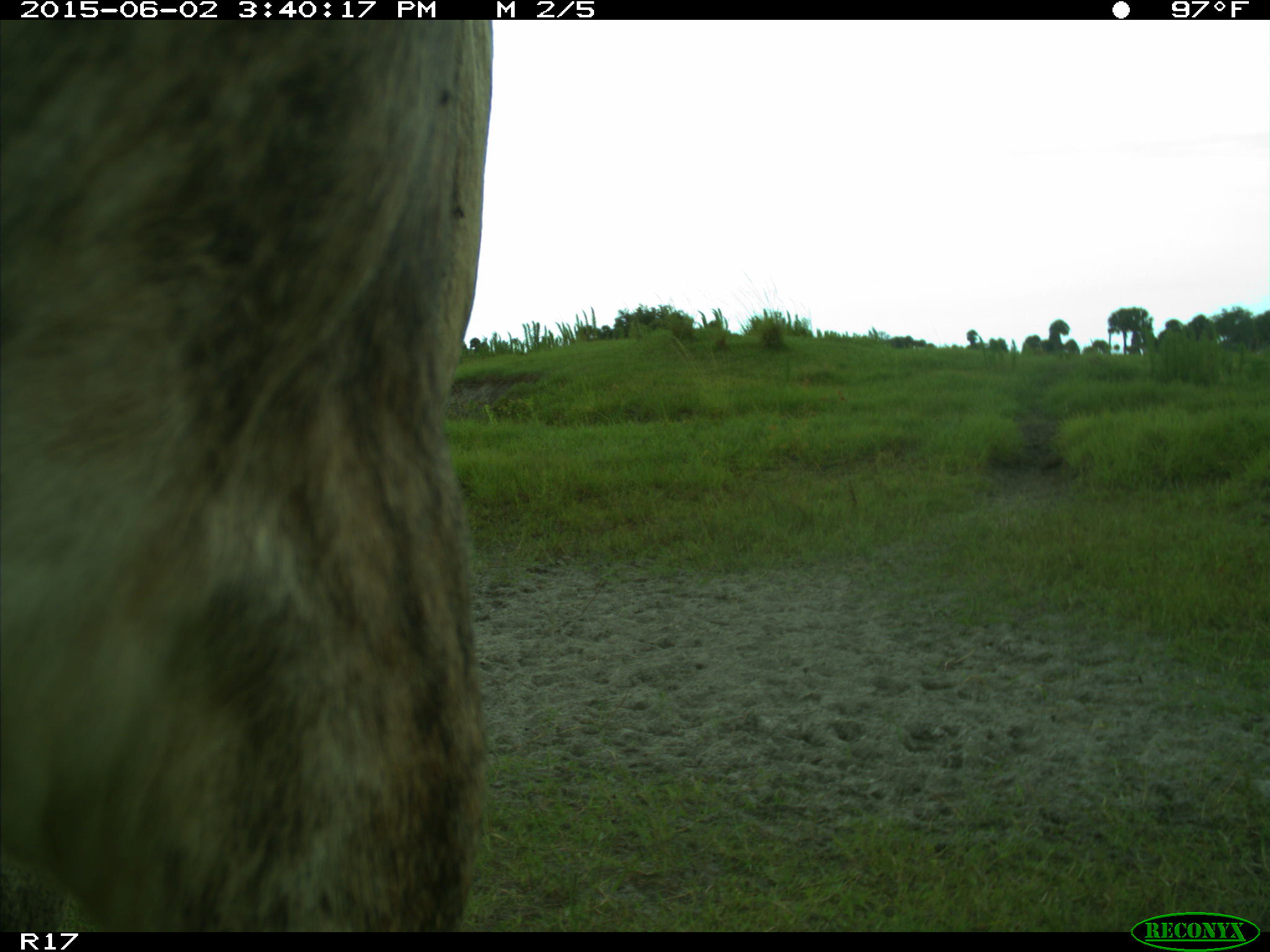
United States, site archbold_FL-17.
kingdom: Animalia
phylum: Chordata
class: Mammalia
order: Artiodactyla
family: Bovidae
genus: Bos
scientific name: Bos taurus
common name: domestic cow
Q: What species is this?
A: Bos taurus (domestic cow).